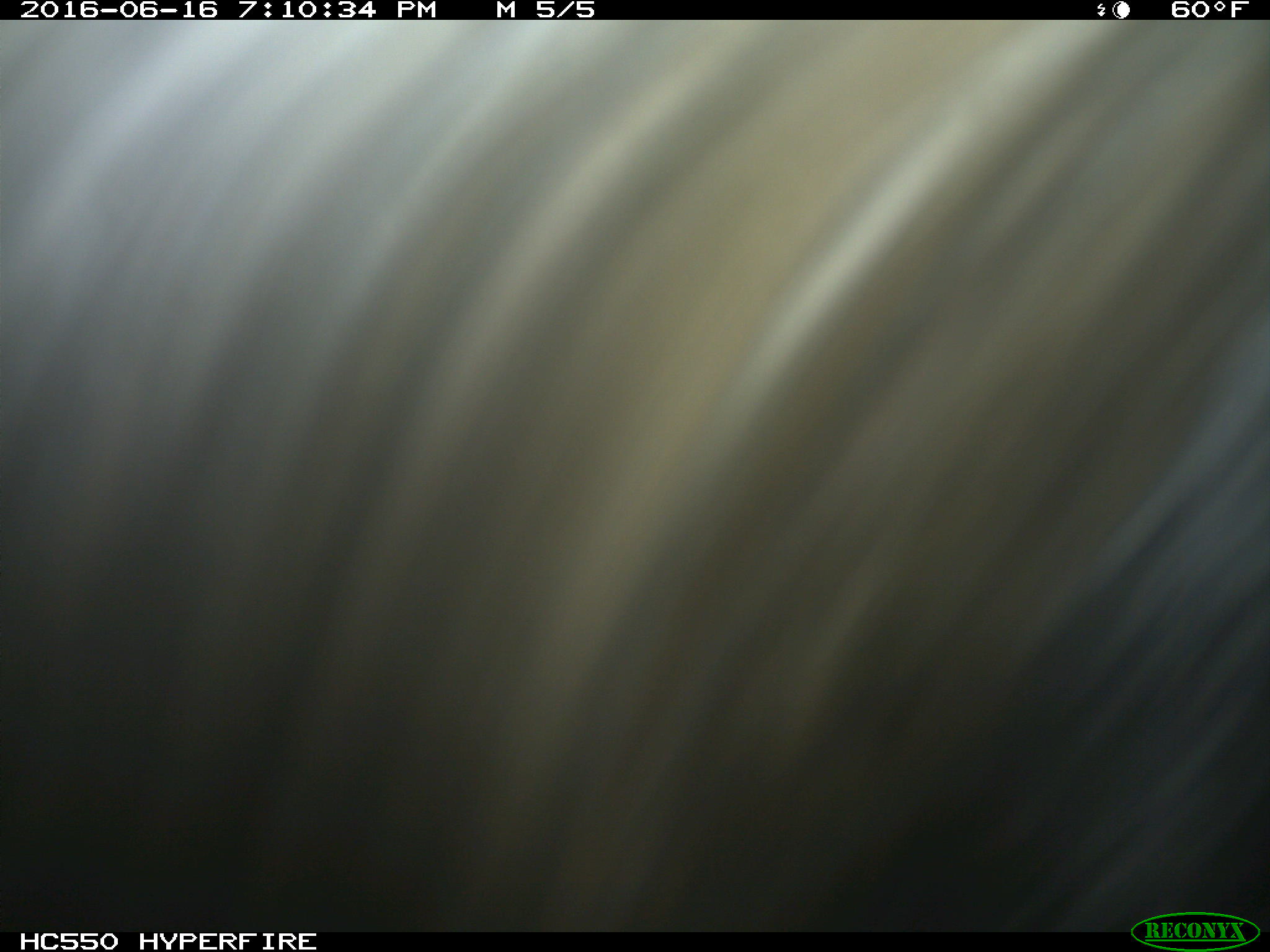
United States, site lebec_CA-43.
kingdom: Animalia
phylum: Chordata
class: Mammalia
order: Artiodactyla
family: Bovidae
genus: Bos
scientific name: Bos taurus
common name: domestic cow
Bos taurus (domestic cow).